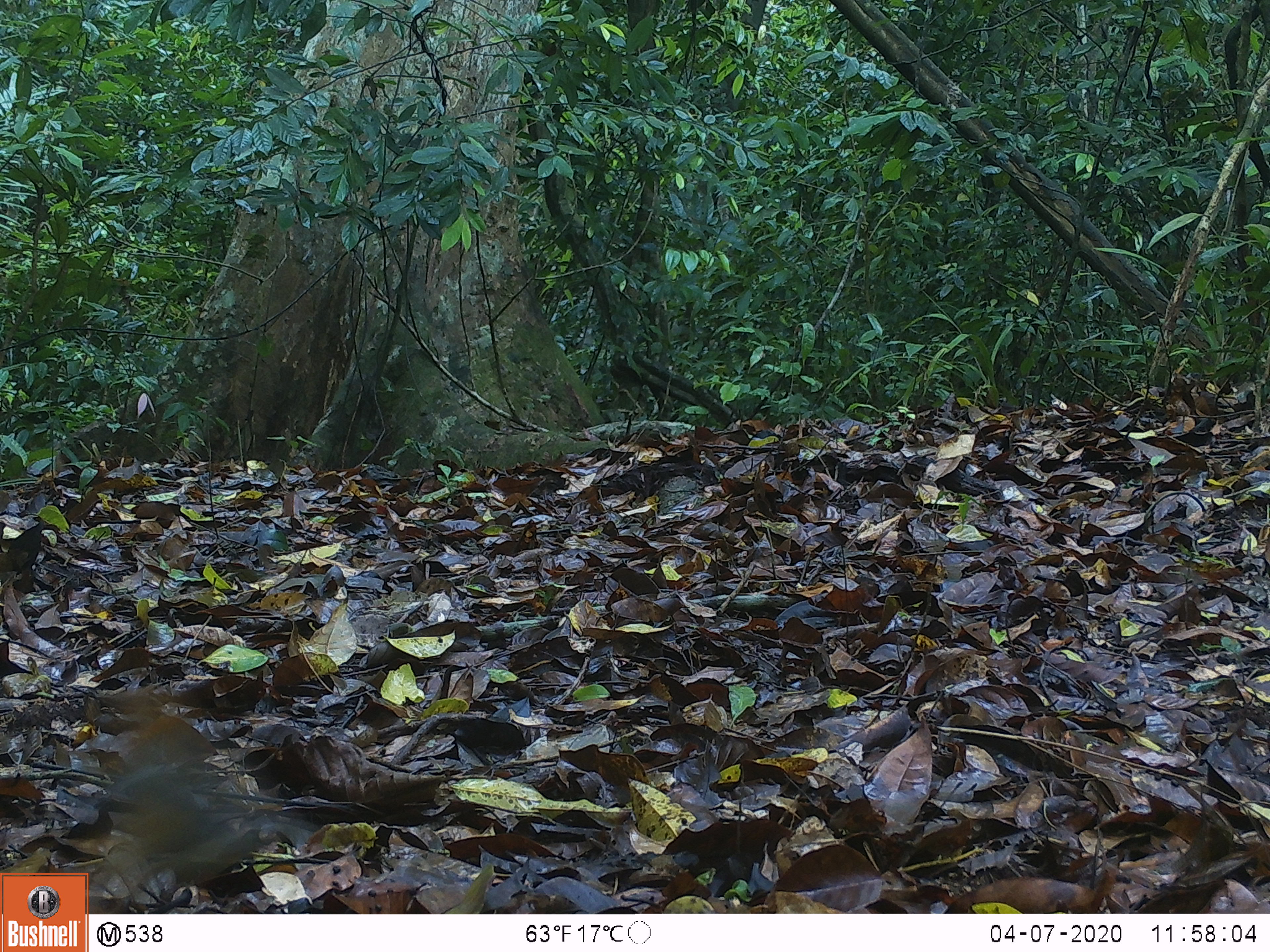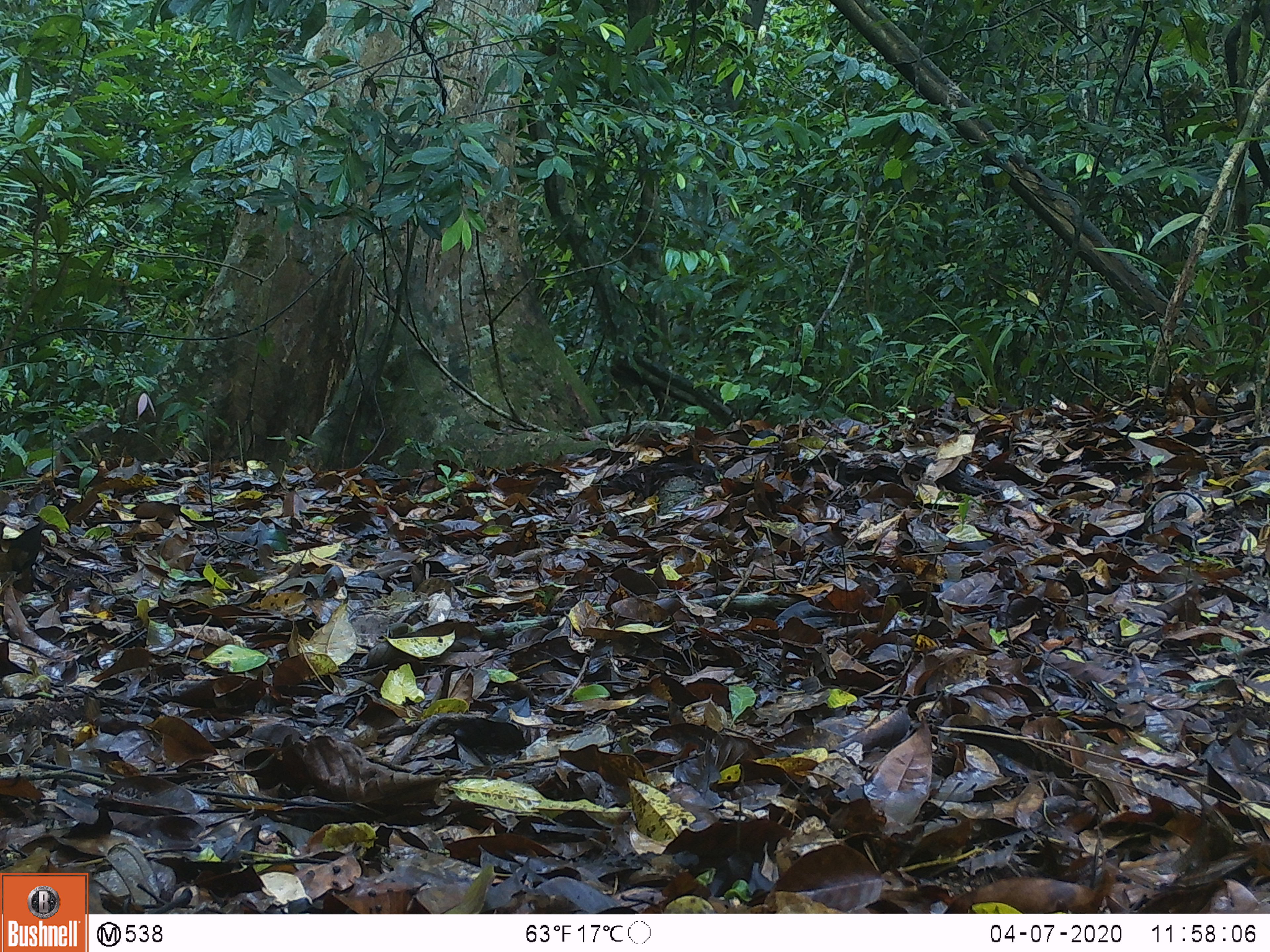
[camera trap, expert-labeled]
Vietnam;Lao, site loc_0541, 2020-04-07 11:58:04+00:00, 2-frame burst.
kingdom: Animalia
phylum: Chordata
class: Aves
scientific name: Aves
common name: bird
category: unidentified bird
Unidentified bird (bird) (Aves). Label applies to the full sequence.